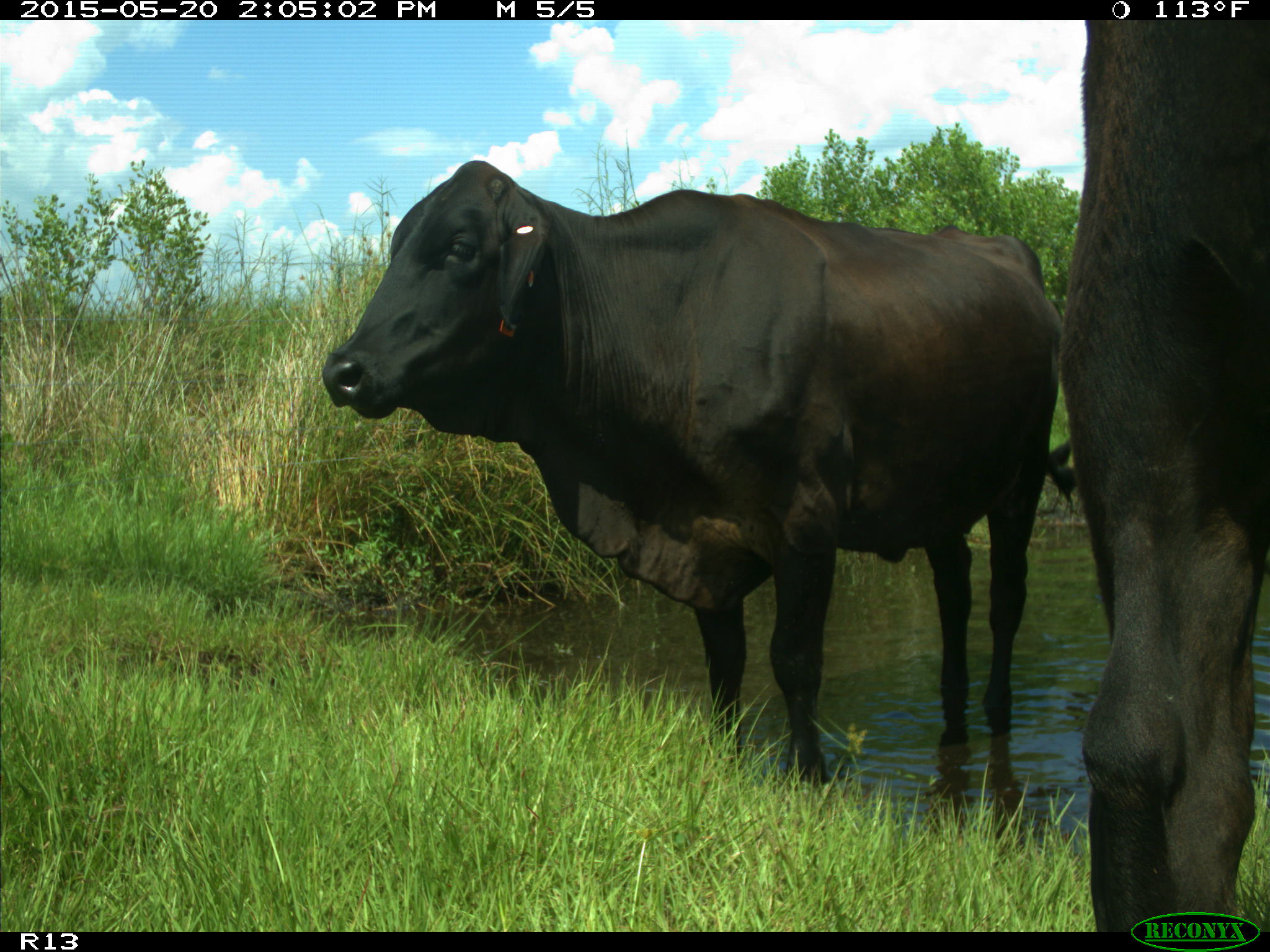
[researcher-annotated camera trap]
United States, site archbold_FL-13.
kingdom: Animalia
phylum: Chordata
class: Mammalia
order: Artiodactyla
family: Bovidae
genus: Bos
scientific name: Bos taurus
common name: domestic cow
Bos taurus (domestic cow).